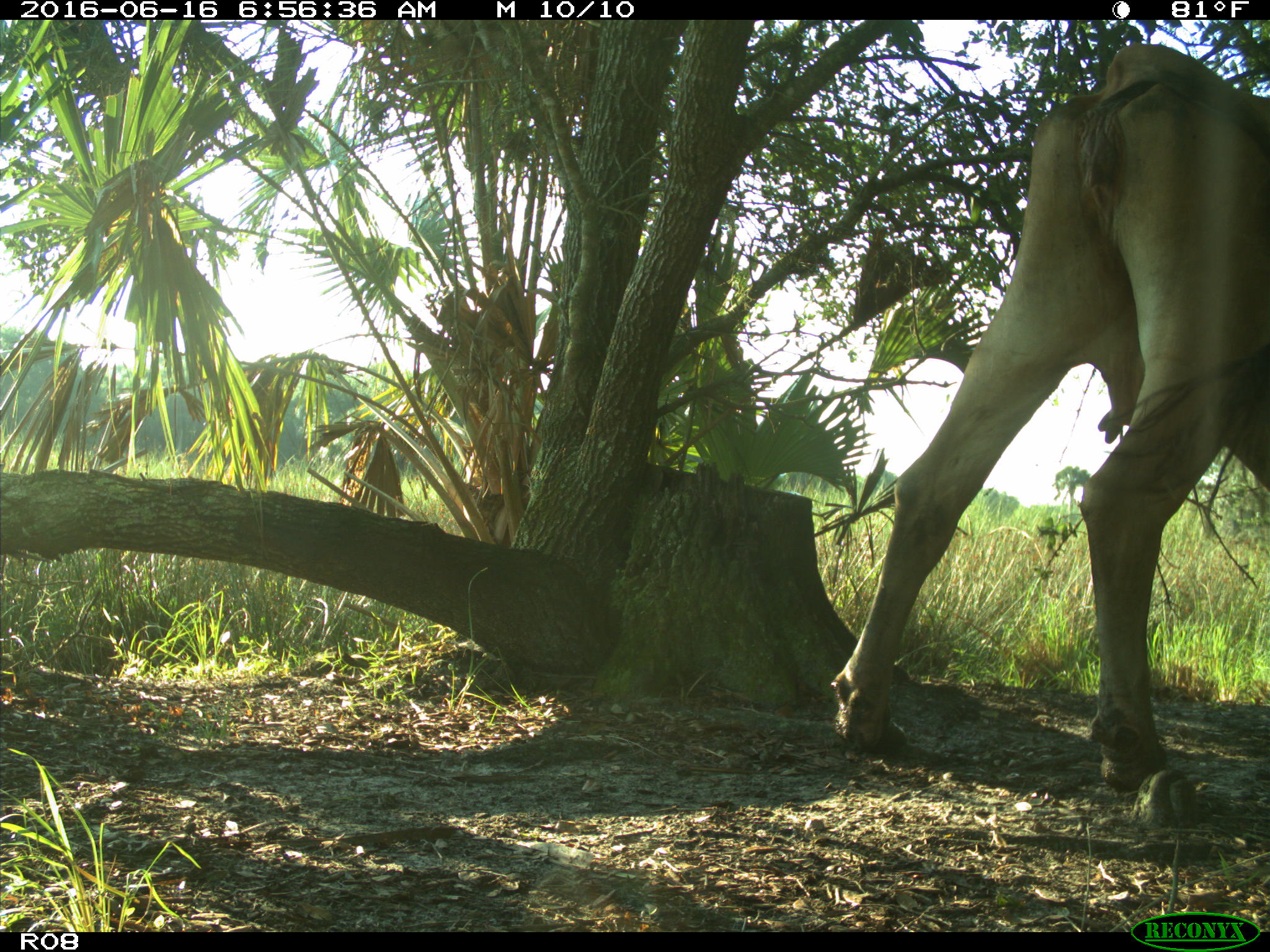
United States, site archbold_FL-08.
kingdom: Animalia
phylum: Chordata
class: Mammalia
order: Artiodactyla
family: Bovidae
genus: Bos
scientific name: Bos taurus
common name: domestic cow